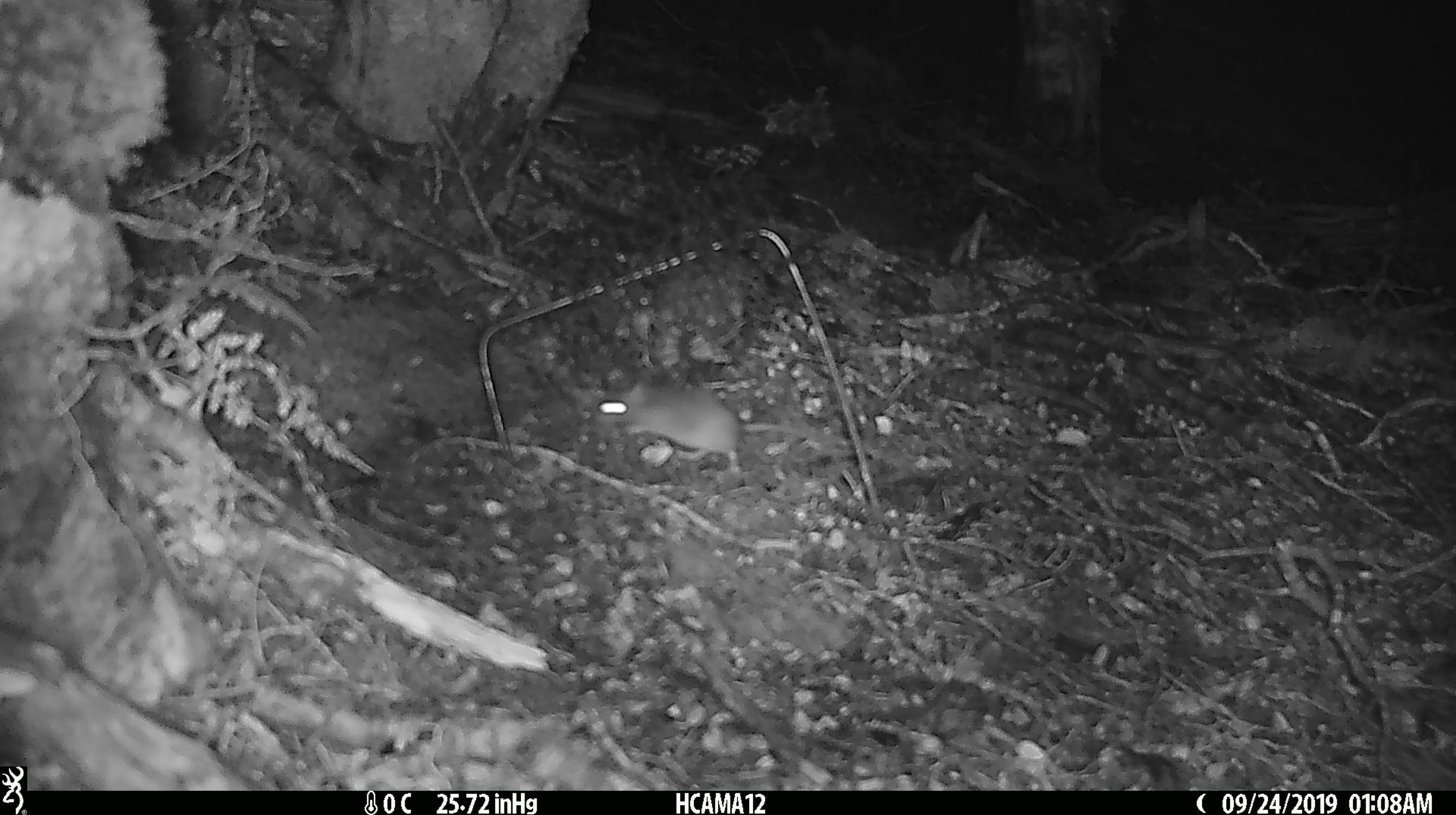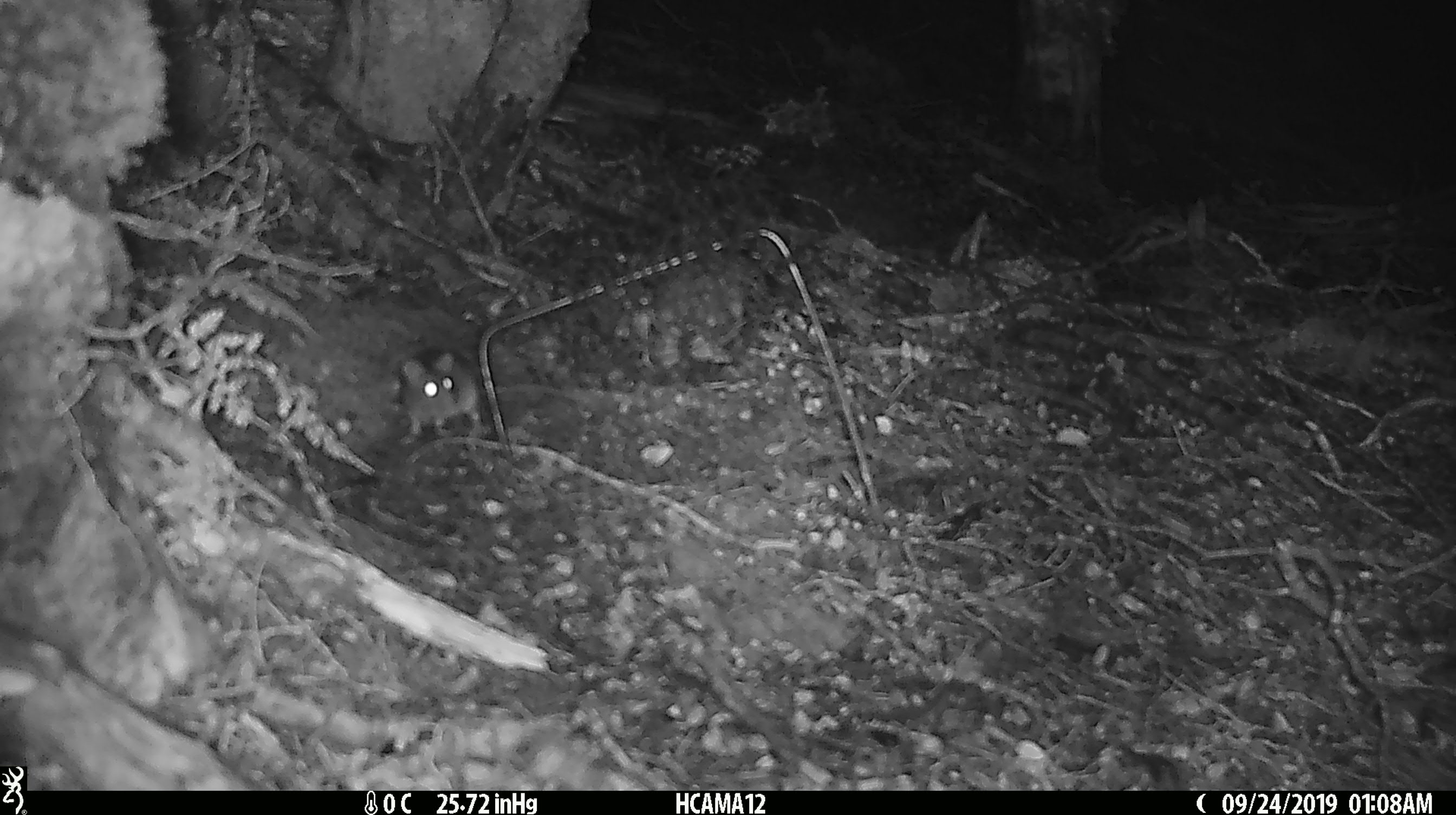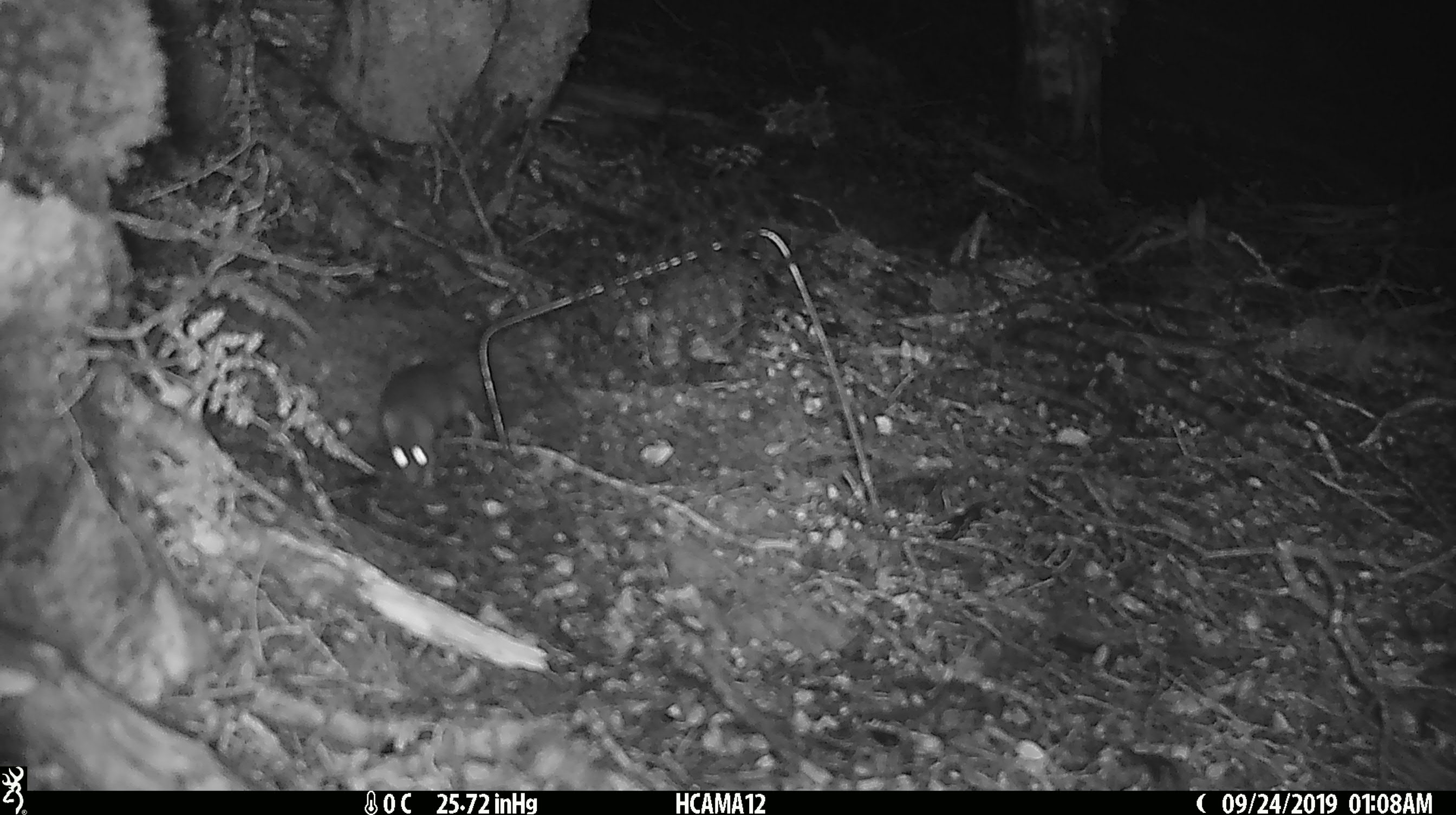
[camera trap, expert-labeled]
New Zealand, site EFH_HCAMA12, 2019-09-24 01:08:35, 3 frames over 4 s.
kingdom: Animalia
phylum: Chordata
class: Mammalia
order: Rodentia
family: Muridae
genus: Mus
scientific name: Mus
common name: mouse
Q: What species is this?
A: Mouse (Mus).